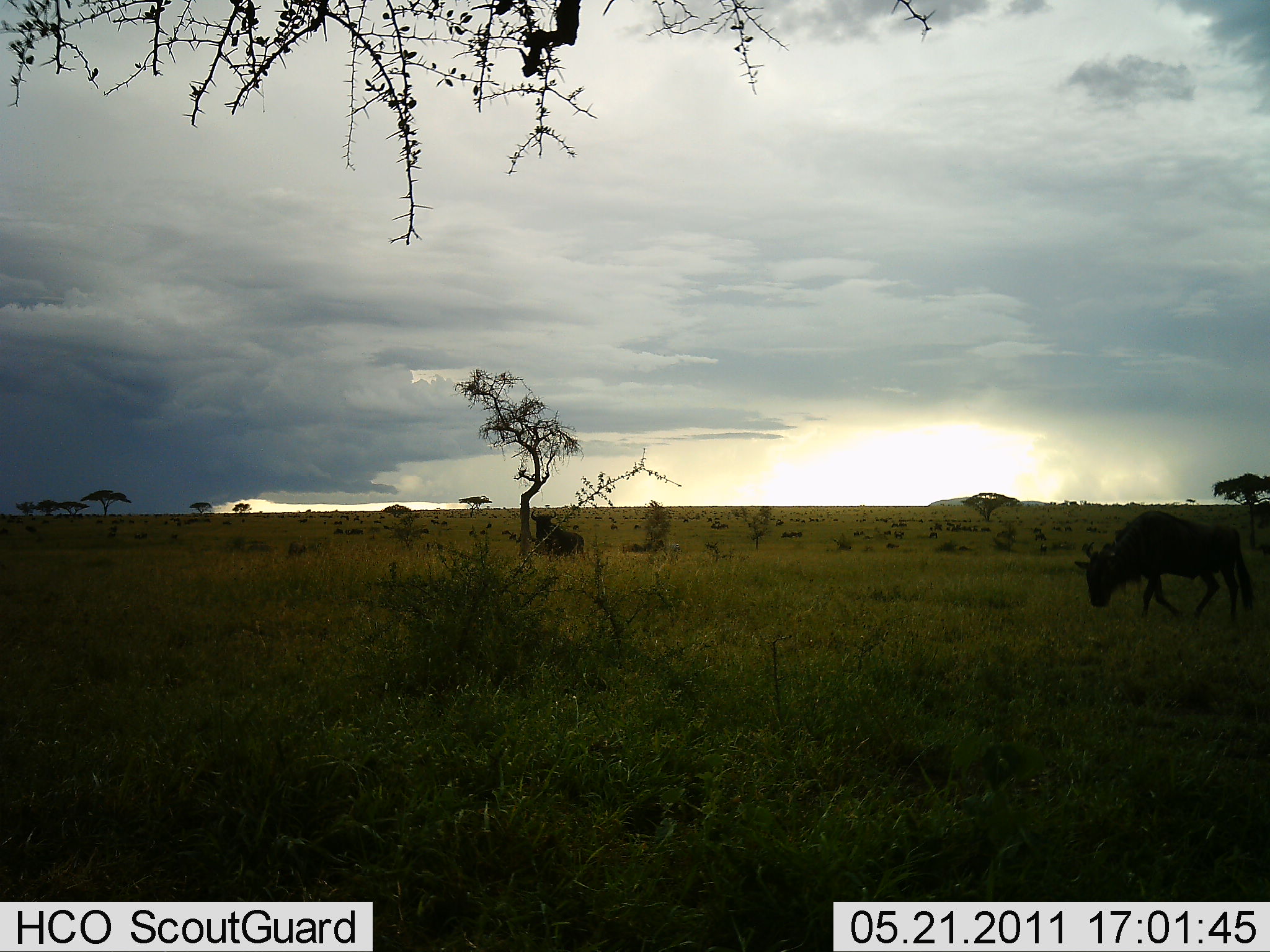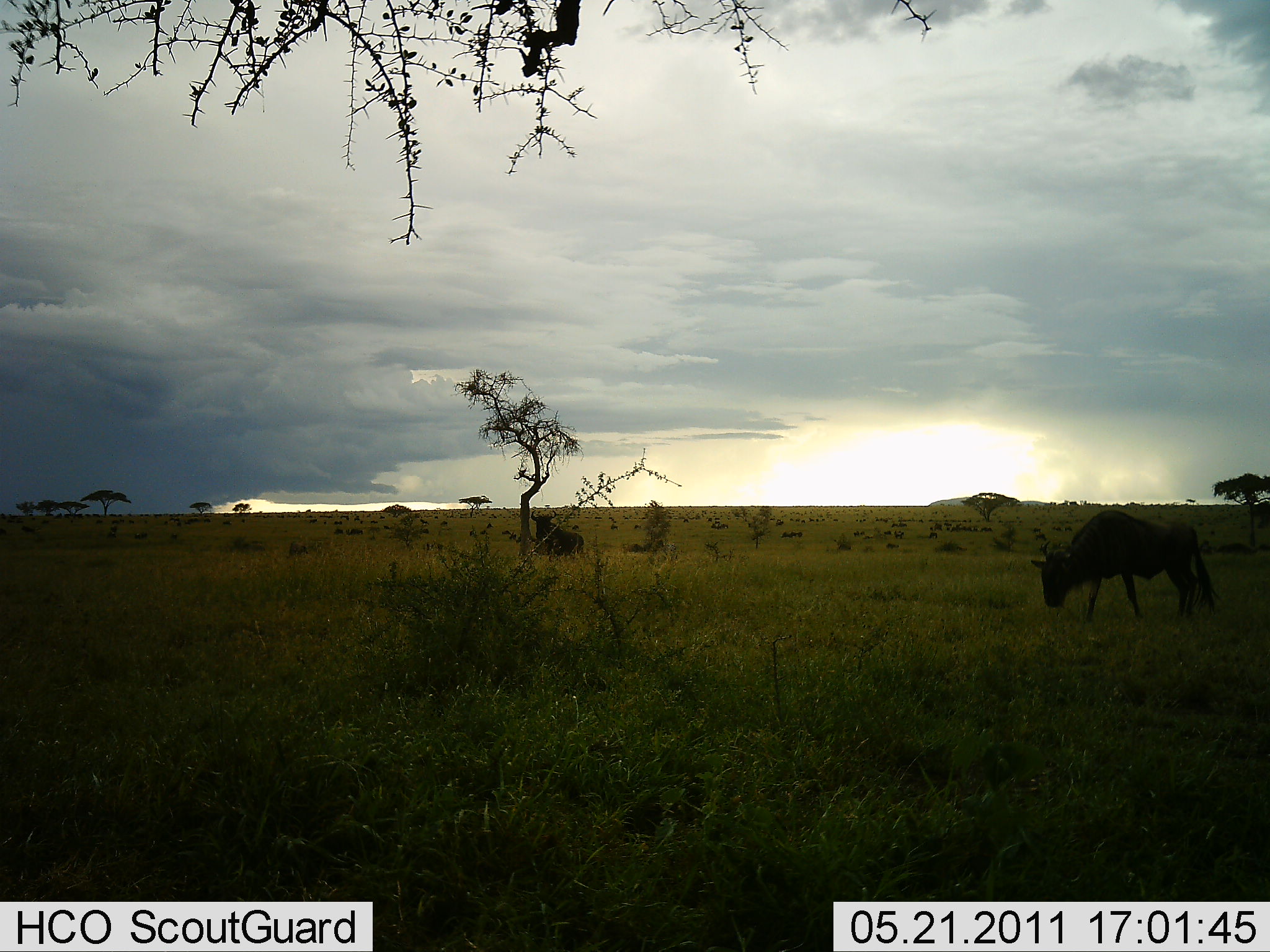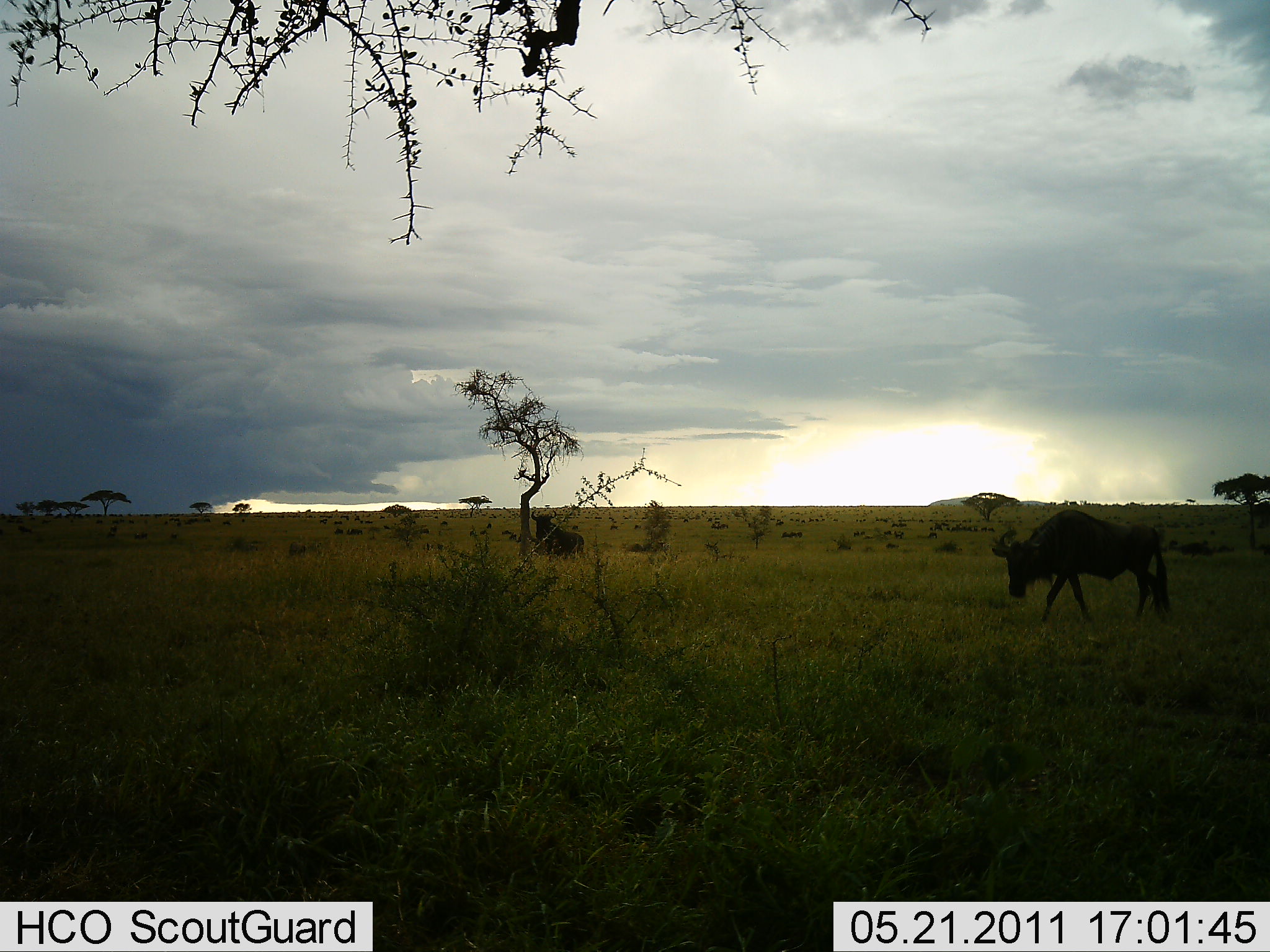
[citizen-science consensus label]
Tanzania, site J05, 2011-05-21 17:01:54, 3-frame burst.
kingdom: Animalia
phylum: Chordata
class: Mammalia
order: Artiodactyla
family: Bovidae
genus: Connochaetes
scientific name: Connochaetes taurinus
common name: blue wildebeest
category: wildebeest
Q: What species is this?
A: Wildebeest (blue wildebeest) (Connochaetes taurinus).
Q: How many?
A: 2.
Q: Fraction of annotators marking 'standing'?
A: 23%.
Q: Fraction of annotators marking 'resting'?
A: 23%.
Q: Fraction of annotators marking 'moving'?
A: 85%.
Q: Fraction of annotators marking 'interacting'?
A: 0%.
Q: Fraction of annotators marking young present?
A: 0%.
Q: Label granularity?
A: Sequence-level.